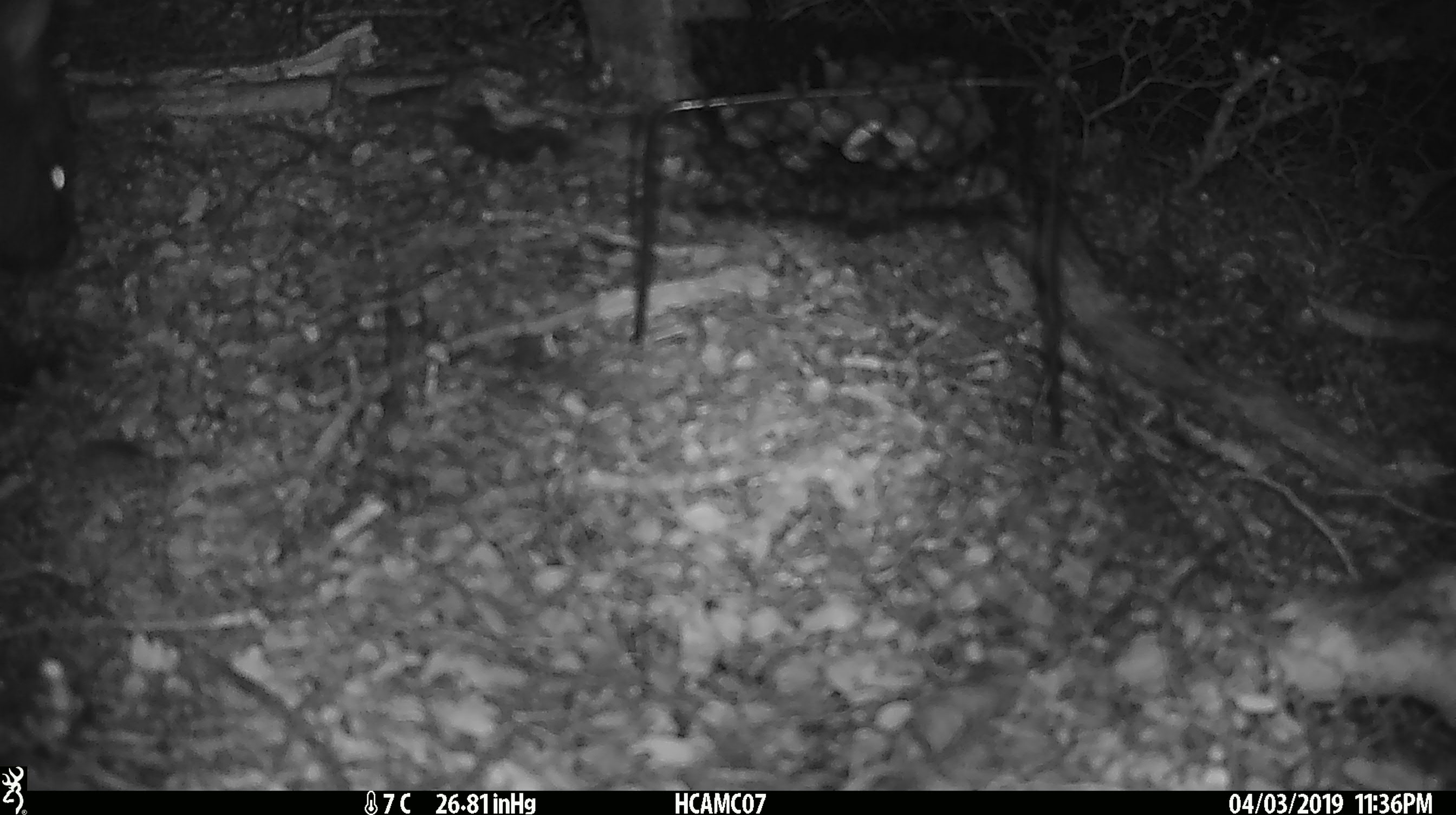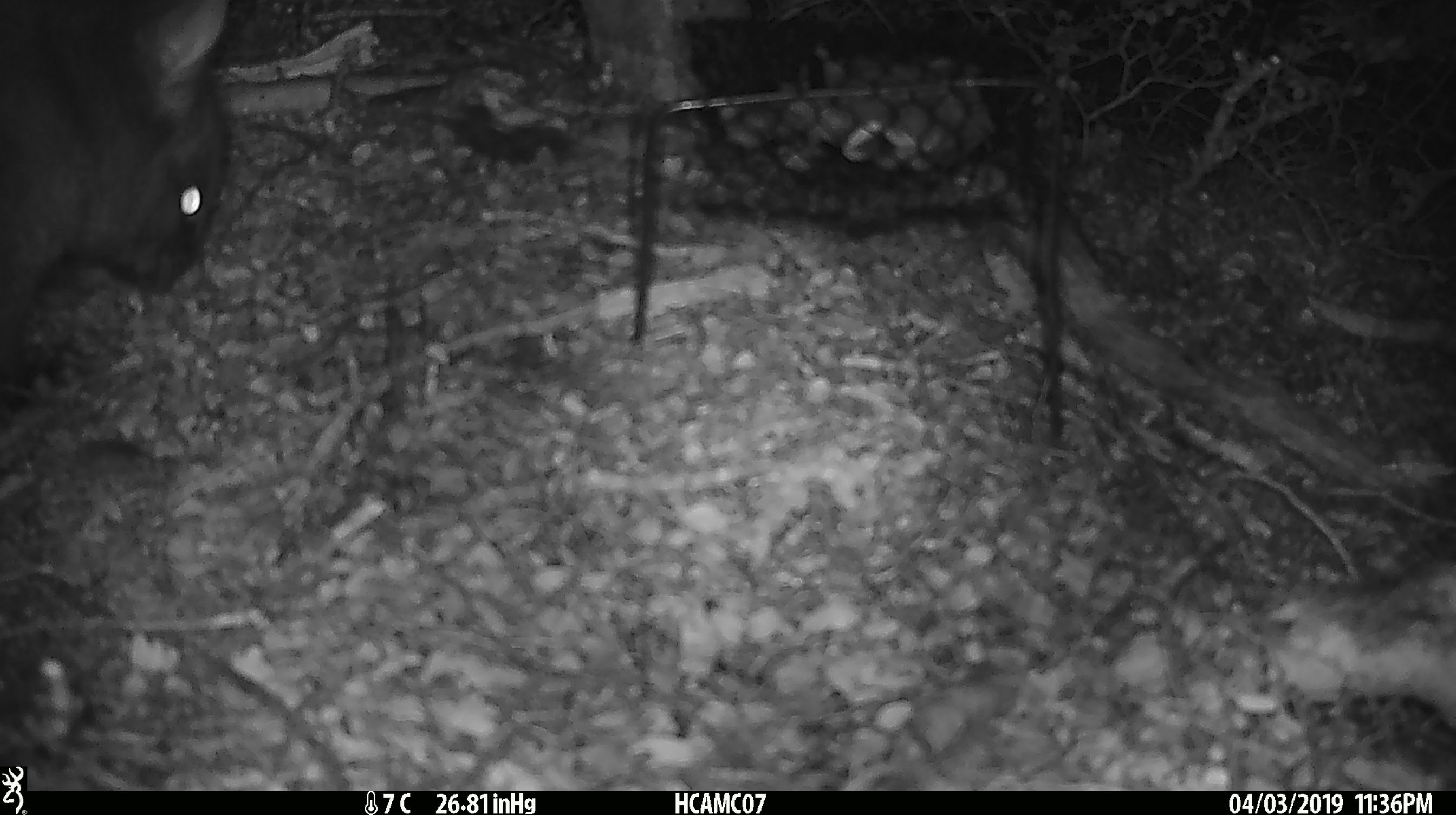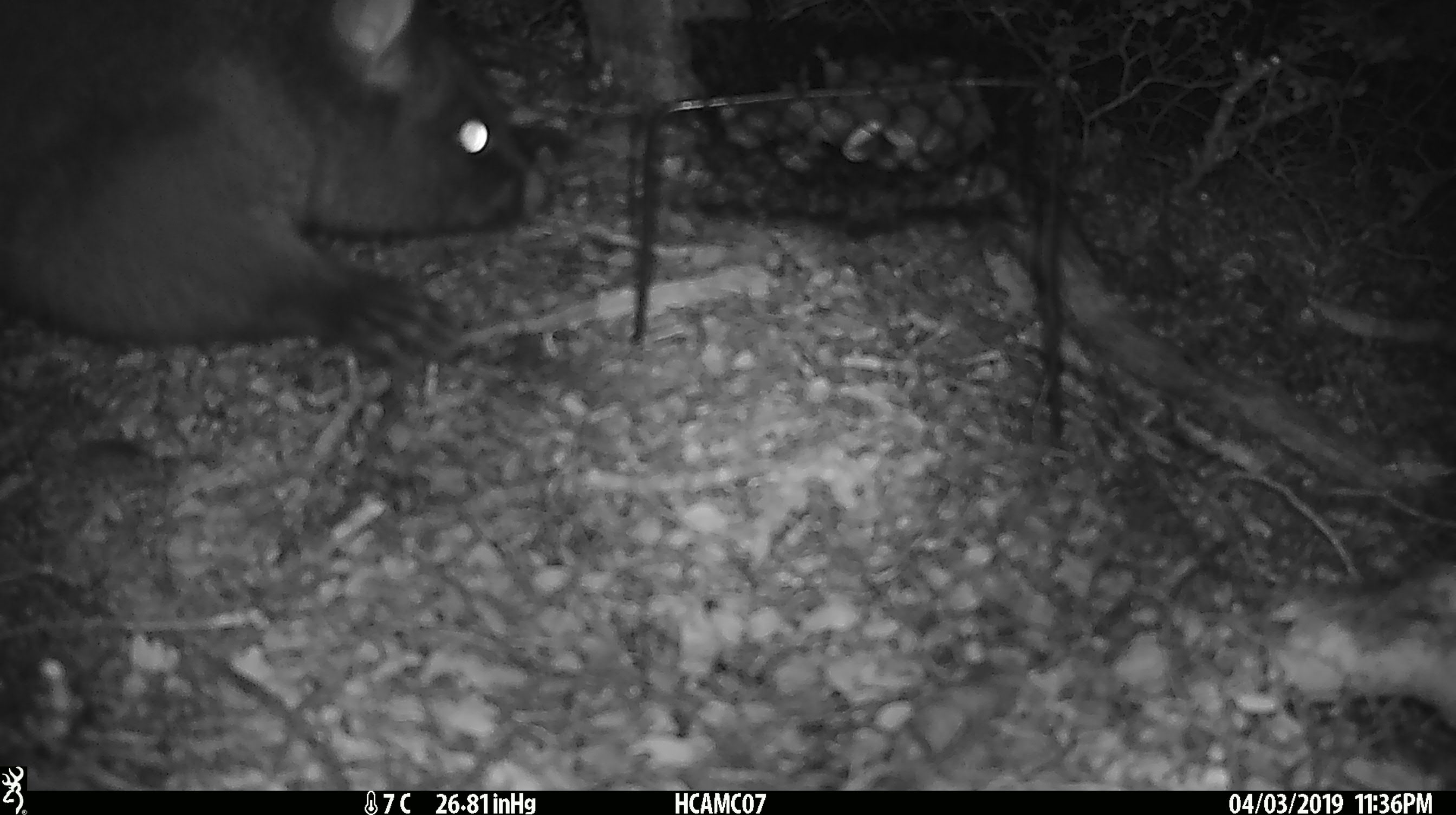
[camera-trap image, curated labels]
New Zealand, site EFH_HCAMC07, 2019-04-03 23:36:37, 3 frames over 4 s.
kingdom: Animalia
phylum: Chordata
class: Mammalia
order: Diprotodontia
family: Phalangeridae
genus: Trichosurus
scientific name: Trichosurus vulpecula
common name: common brushtail possum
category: possum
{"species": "possum (common brushtail possum) (Trichosurus vulpecula)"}